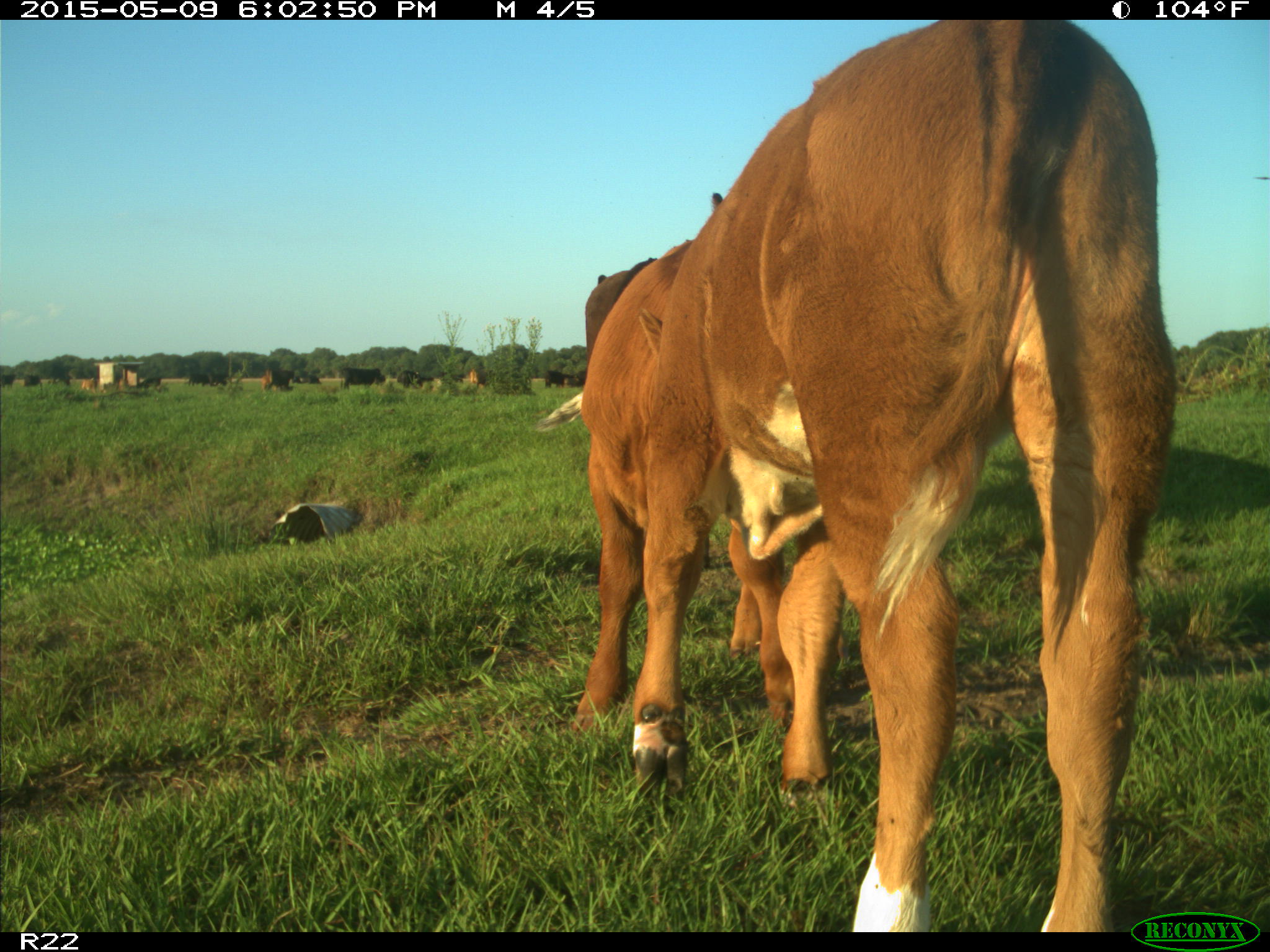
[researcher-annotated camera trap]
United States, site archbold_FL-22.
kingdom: Animalia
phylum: Chordata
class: Mammalia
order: Artiodactyla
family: Bovidae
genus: Bos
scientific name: Bos taurus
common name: domestic cow